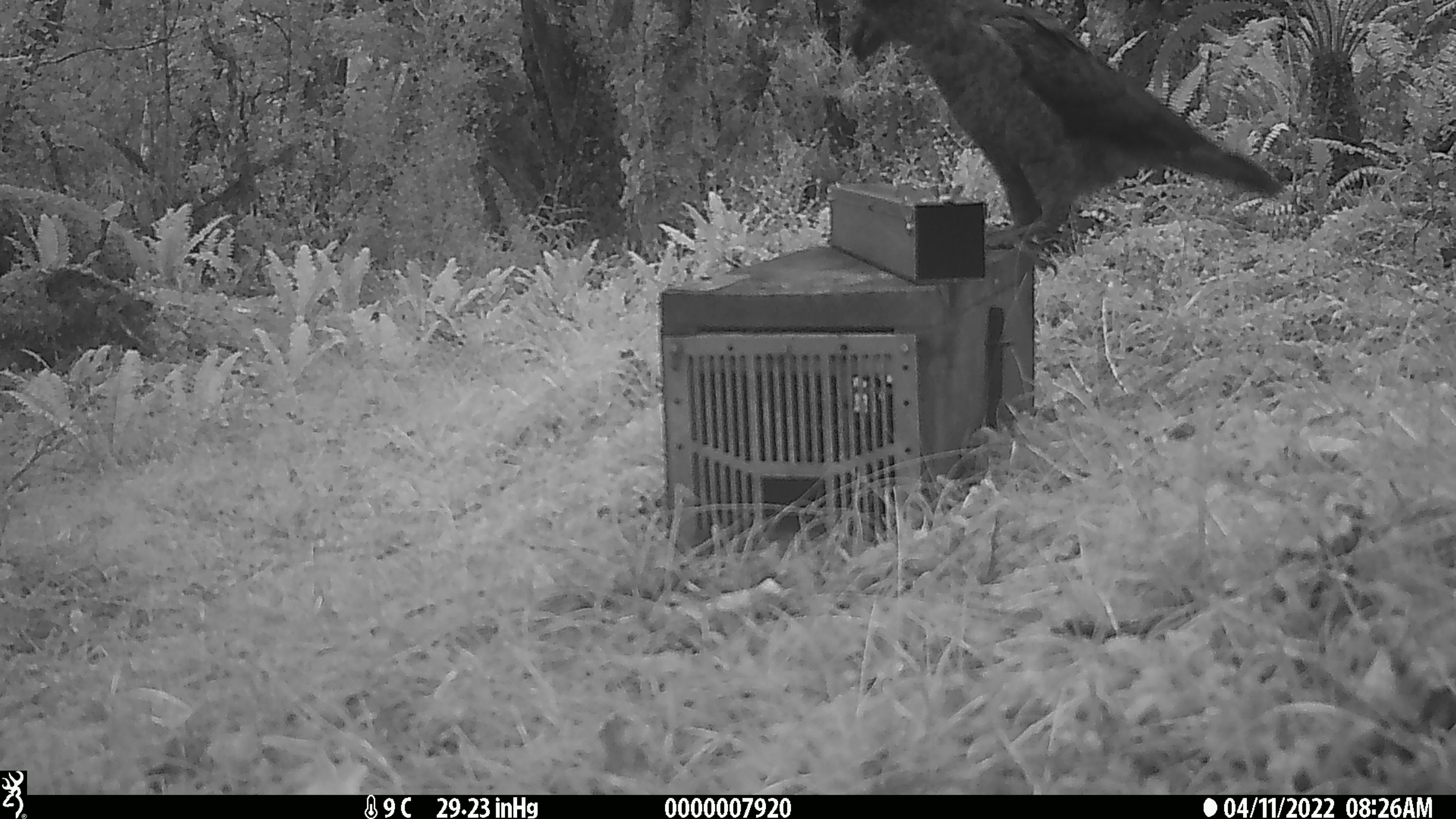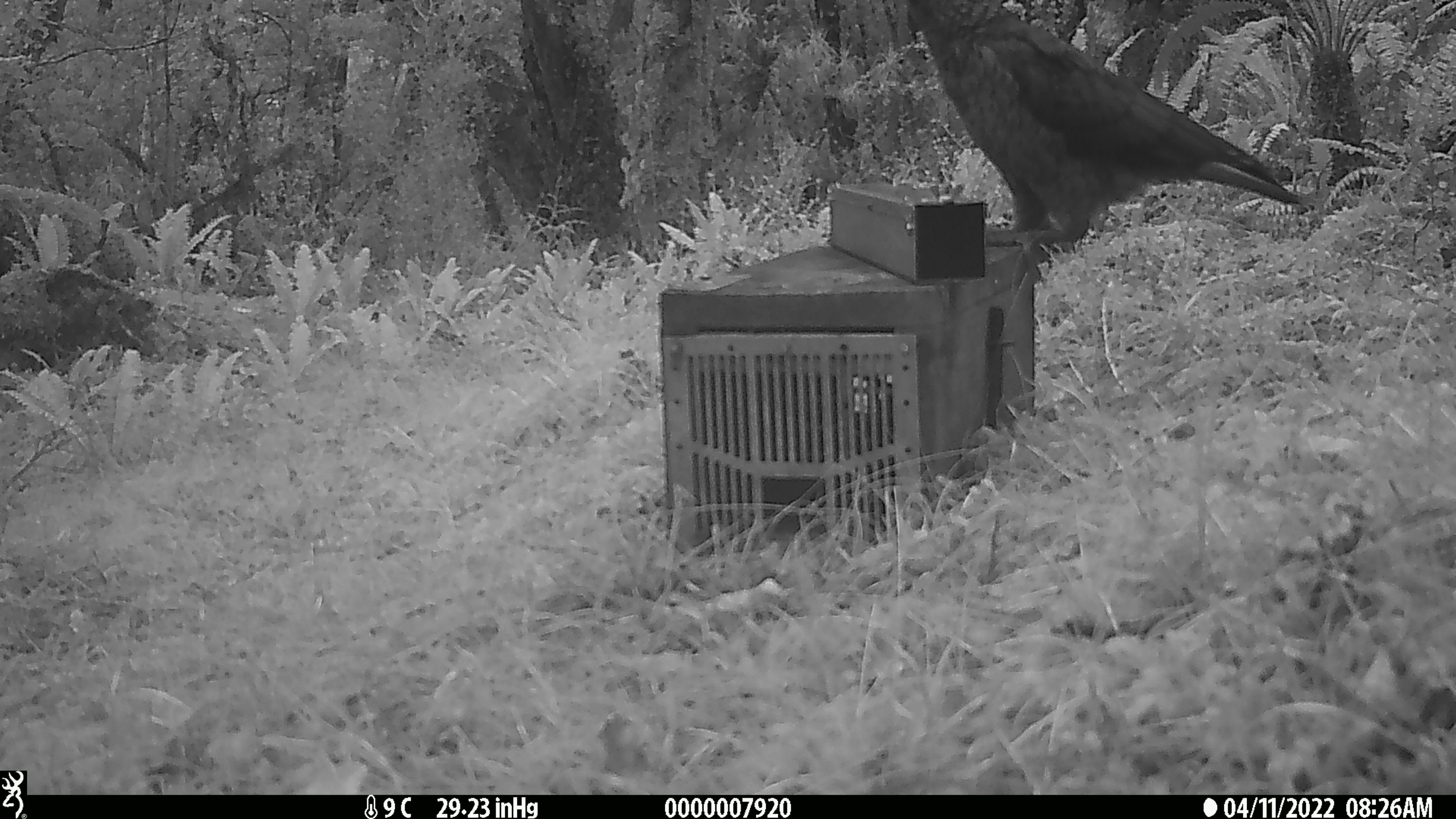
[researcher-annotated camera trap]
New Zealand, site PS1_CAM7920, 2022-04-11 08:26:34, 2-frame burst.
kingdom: Animalia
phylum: Chordata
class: Aves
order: Psittaciformes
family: Strigopidae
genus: Nestor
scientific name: Nestor notabilis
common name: kea